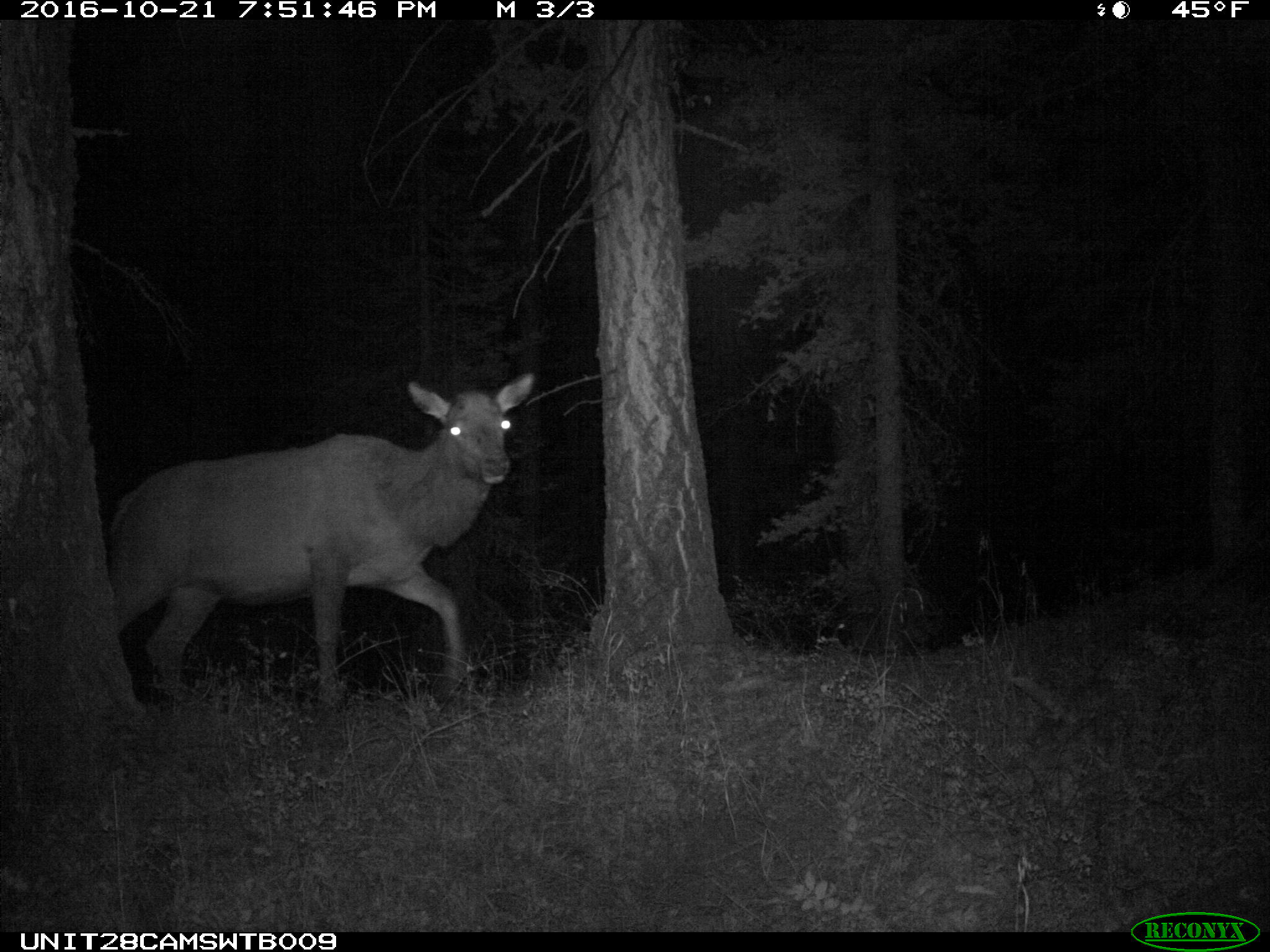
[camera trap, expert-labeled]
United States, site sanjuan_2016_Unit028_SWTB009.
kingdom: Animalia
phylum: Chordata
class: Mammalia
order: Artiodactyla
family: Cervidae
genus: Cervus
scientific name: Cervus elaphus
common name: red deer